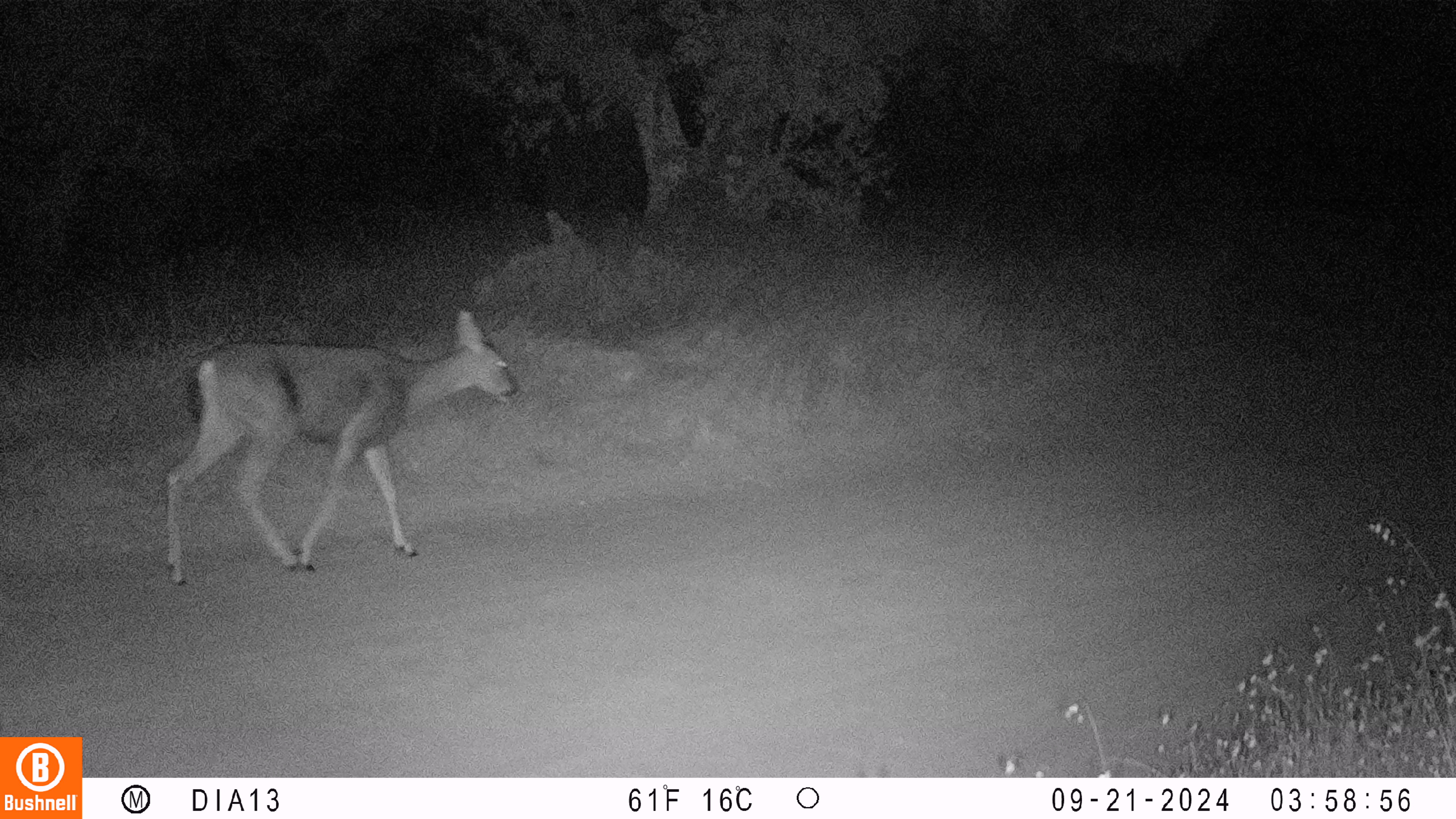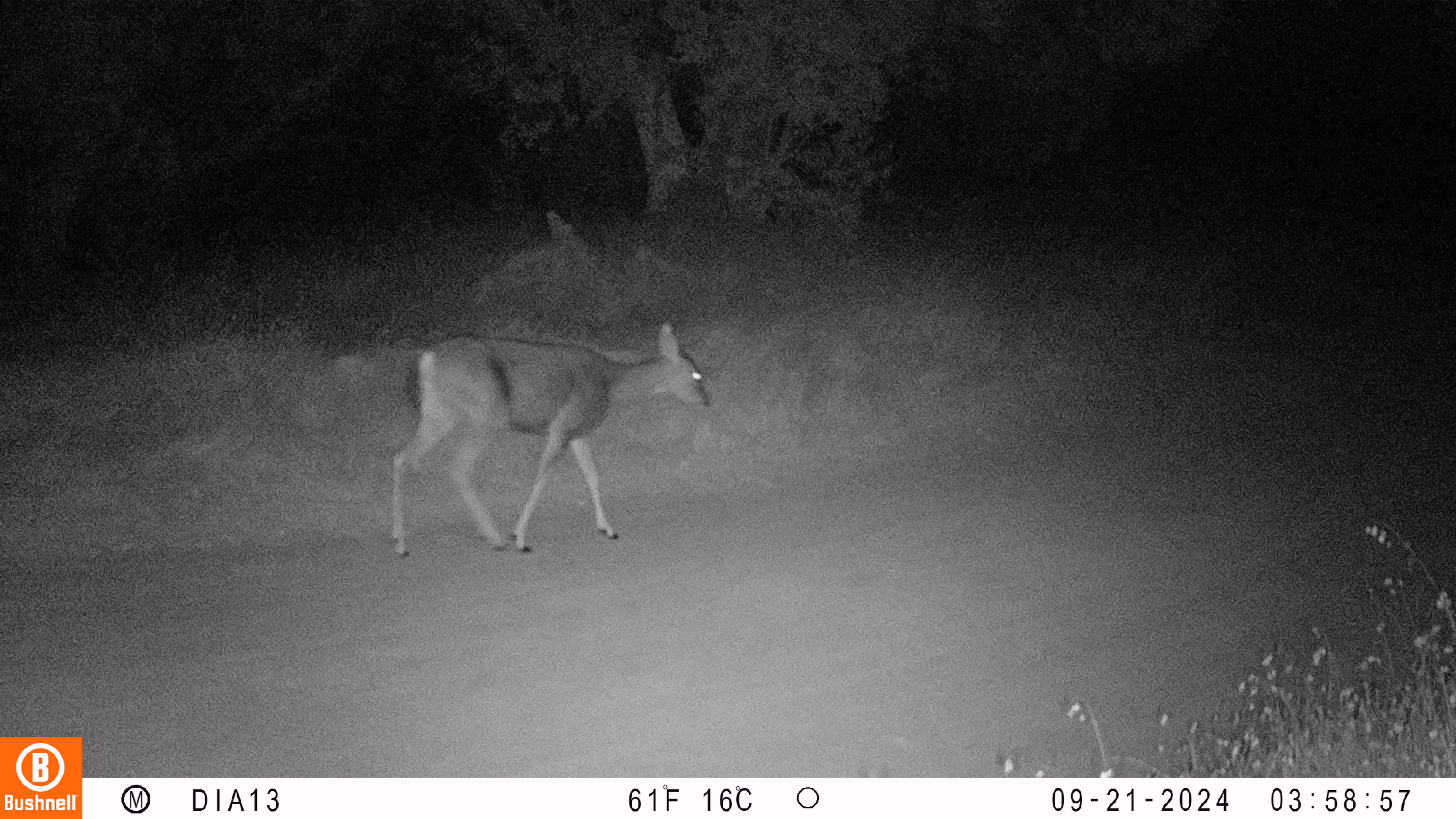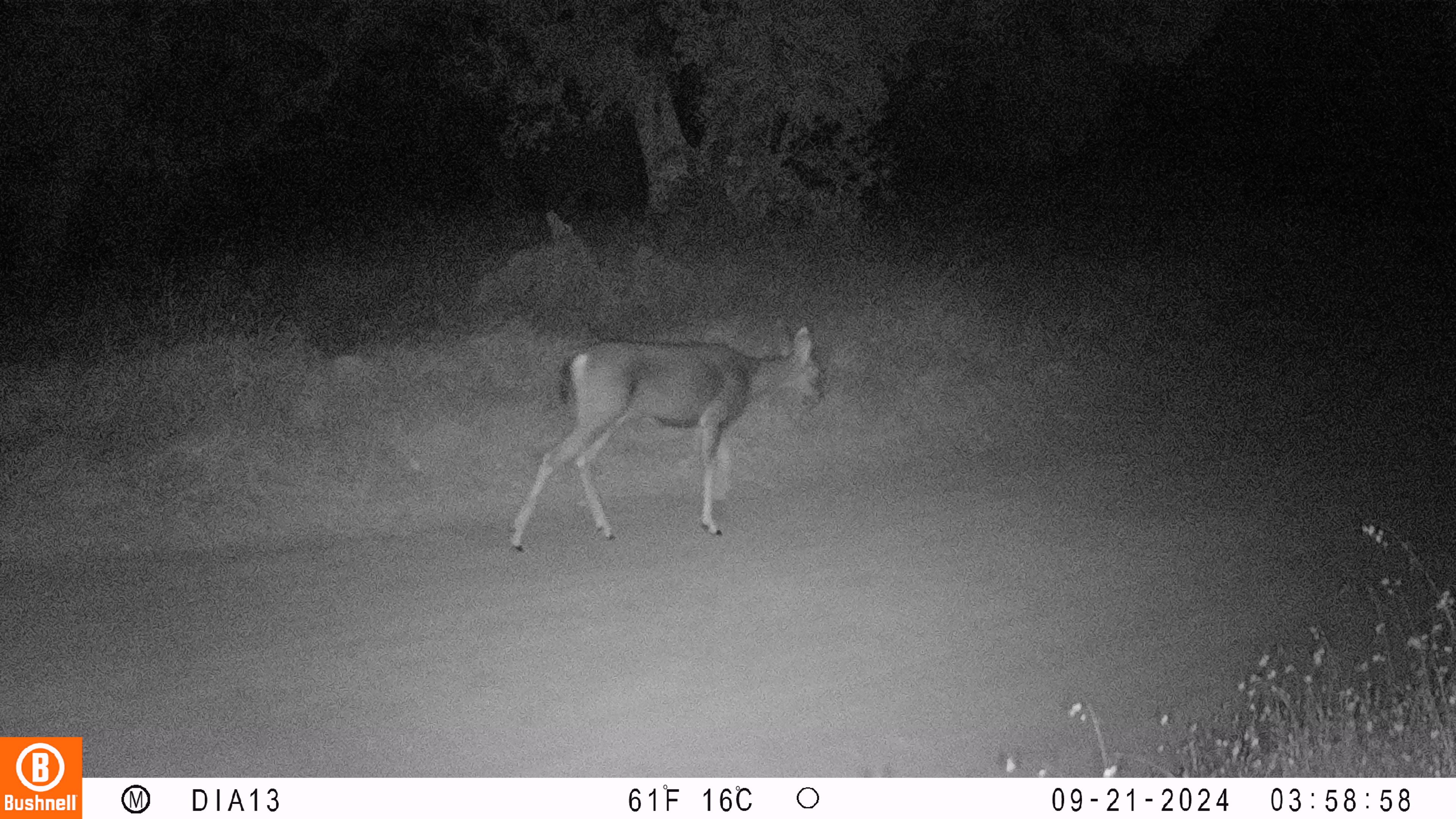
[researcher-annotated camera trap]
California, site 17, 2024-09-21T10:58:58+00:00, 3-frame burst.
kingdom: Animalia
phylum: Chordata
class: Mammalia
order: Artiodactyla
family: Cervidae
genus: Odocoileus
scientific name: Odocoileus hemionus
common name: mule deer